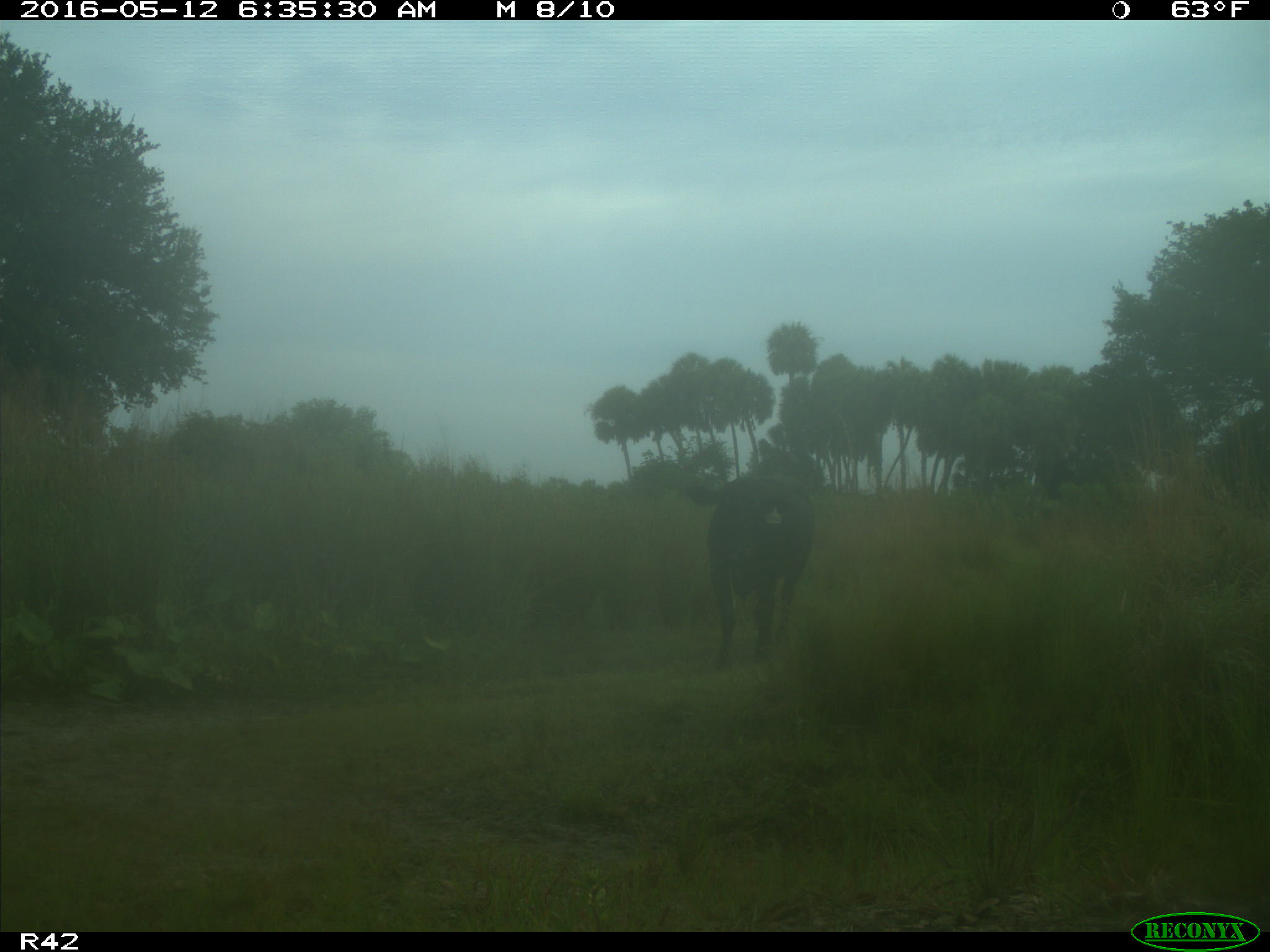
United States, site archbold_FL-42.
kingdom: Animalia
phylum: Chordata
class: Mammalia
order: Artiodactyla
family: Bovidae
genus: Bos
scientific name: Bos taurus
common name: domestic cow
Bos taurus (domestic cow).